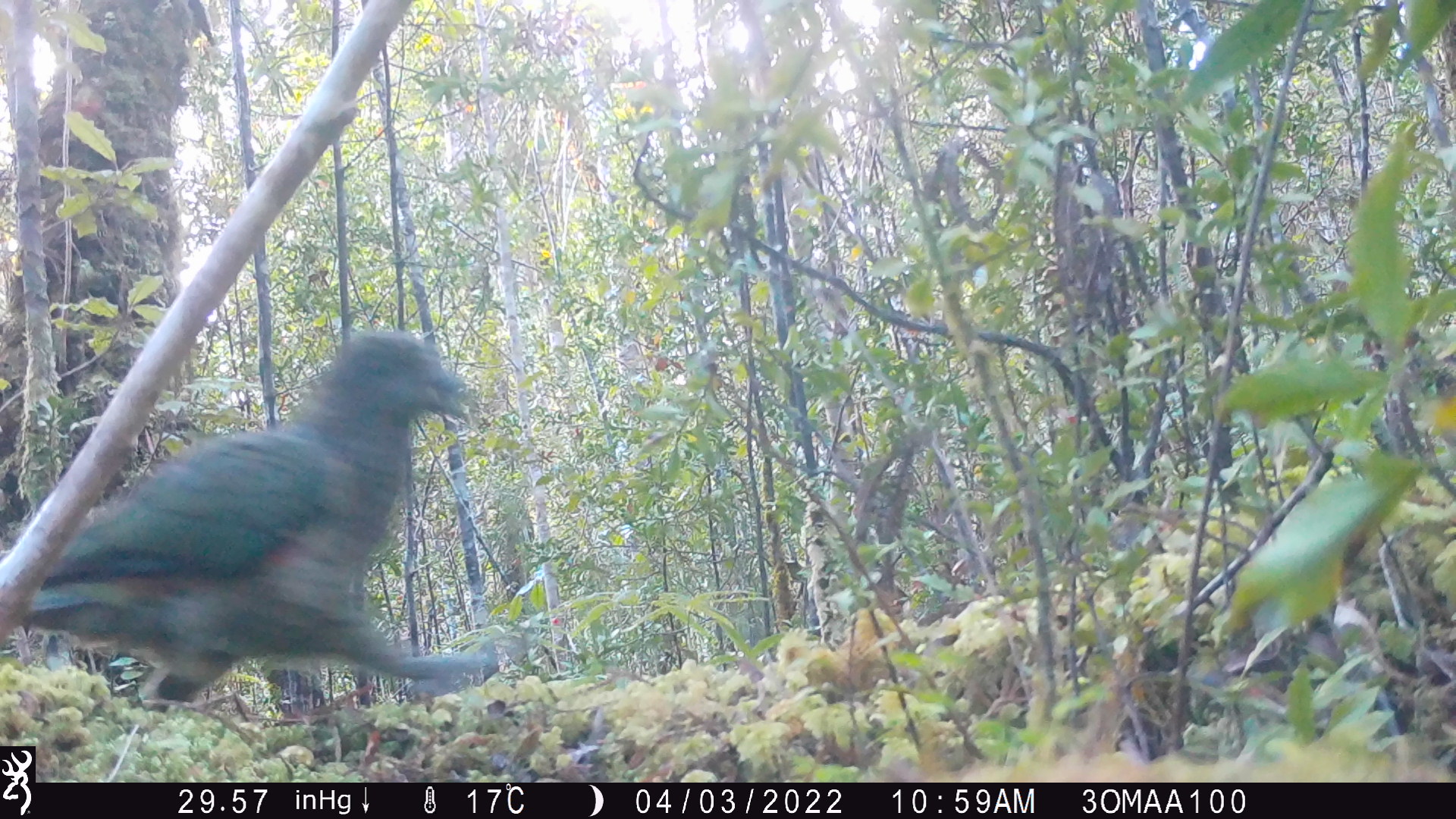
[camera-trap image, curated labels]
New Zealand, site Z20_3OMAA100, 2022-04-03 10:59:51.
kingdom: Animalia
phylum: Chordata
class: Aves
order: Psittaciformes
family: Strigopidae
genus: Nestor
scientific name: Nestor notabilis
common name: kea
Kea (Nestor notabilis).